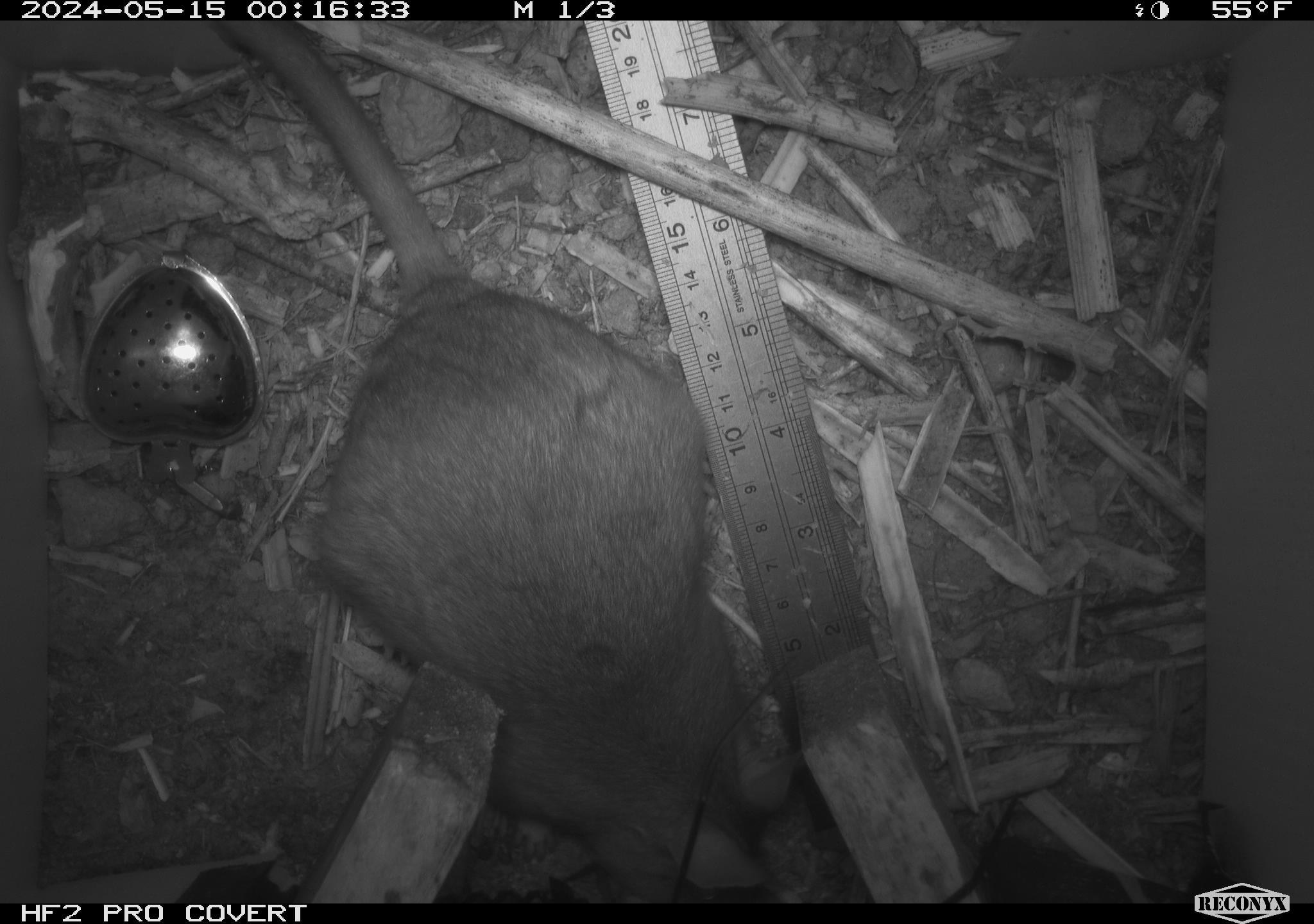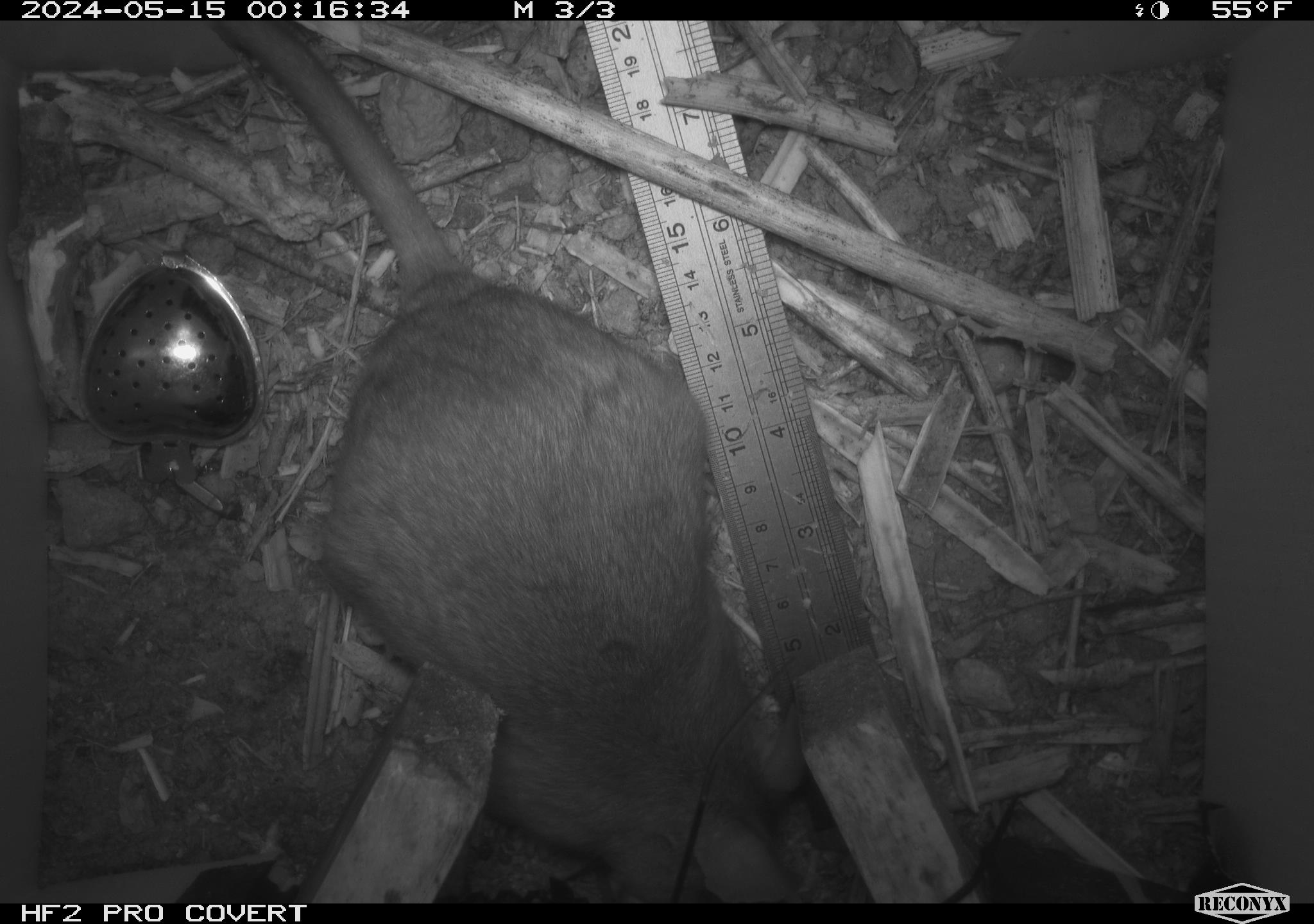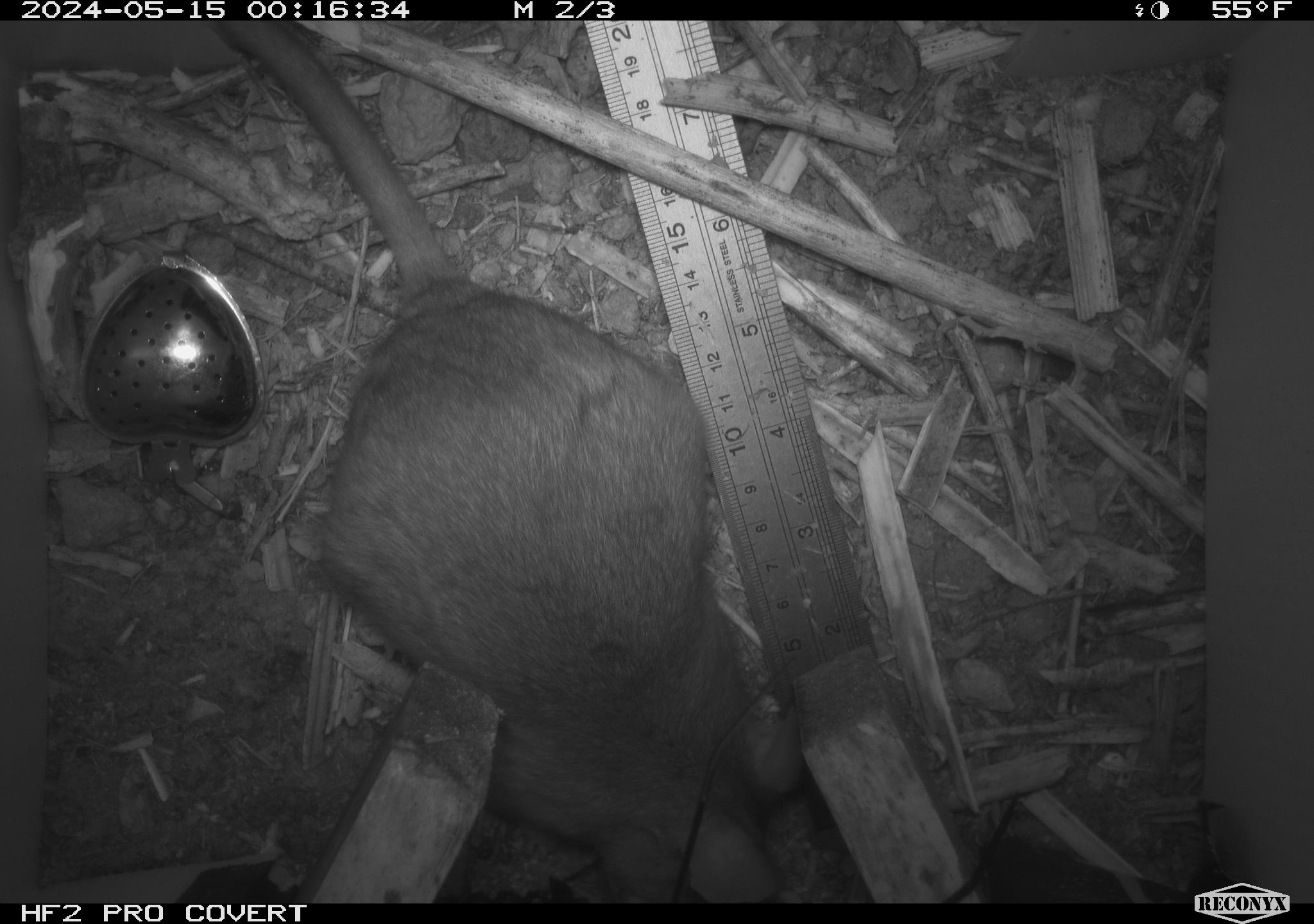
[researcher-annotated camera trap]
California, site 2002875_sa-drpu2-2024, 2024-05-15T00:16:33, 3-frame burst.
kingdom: Animalia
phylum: Chordata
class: Mammalia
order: Rodentia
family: Cricetidae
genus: Neotoma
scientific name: Neotoma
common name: pack rat or woodrat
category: neotoma species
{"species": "neotoma species (pack rat or woodrat) (Neotoma)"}